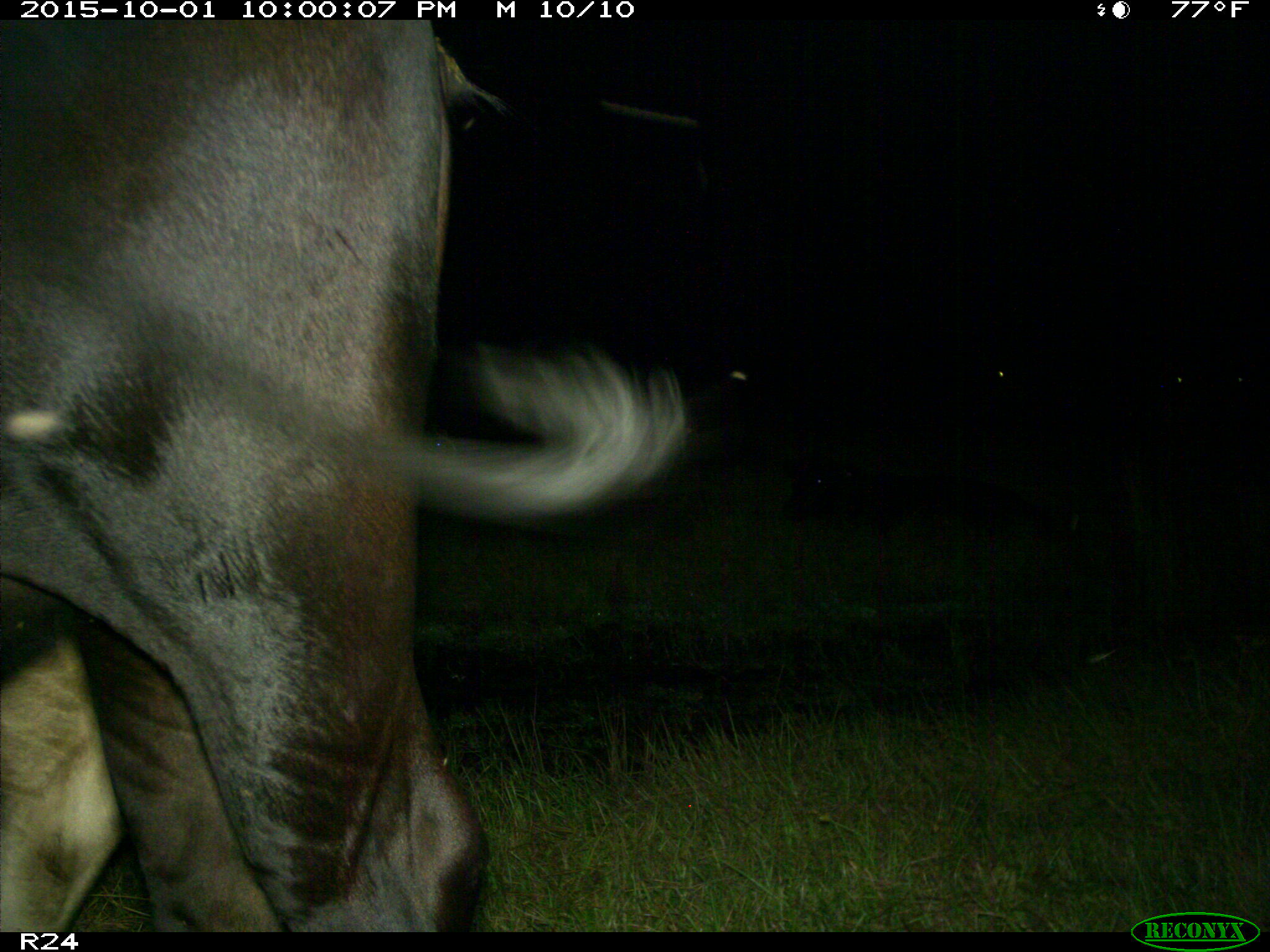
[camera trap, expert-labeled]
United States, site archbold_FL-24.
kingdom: Animalia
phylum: Chordata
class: Mammalia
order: Artiodactyla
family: Bovidae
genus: Bos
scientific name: Bos taurus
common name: domestic cow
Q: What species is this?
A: Bos taurus (domestic cow).